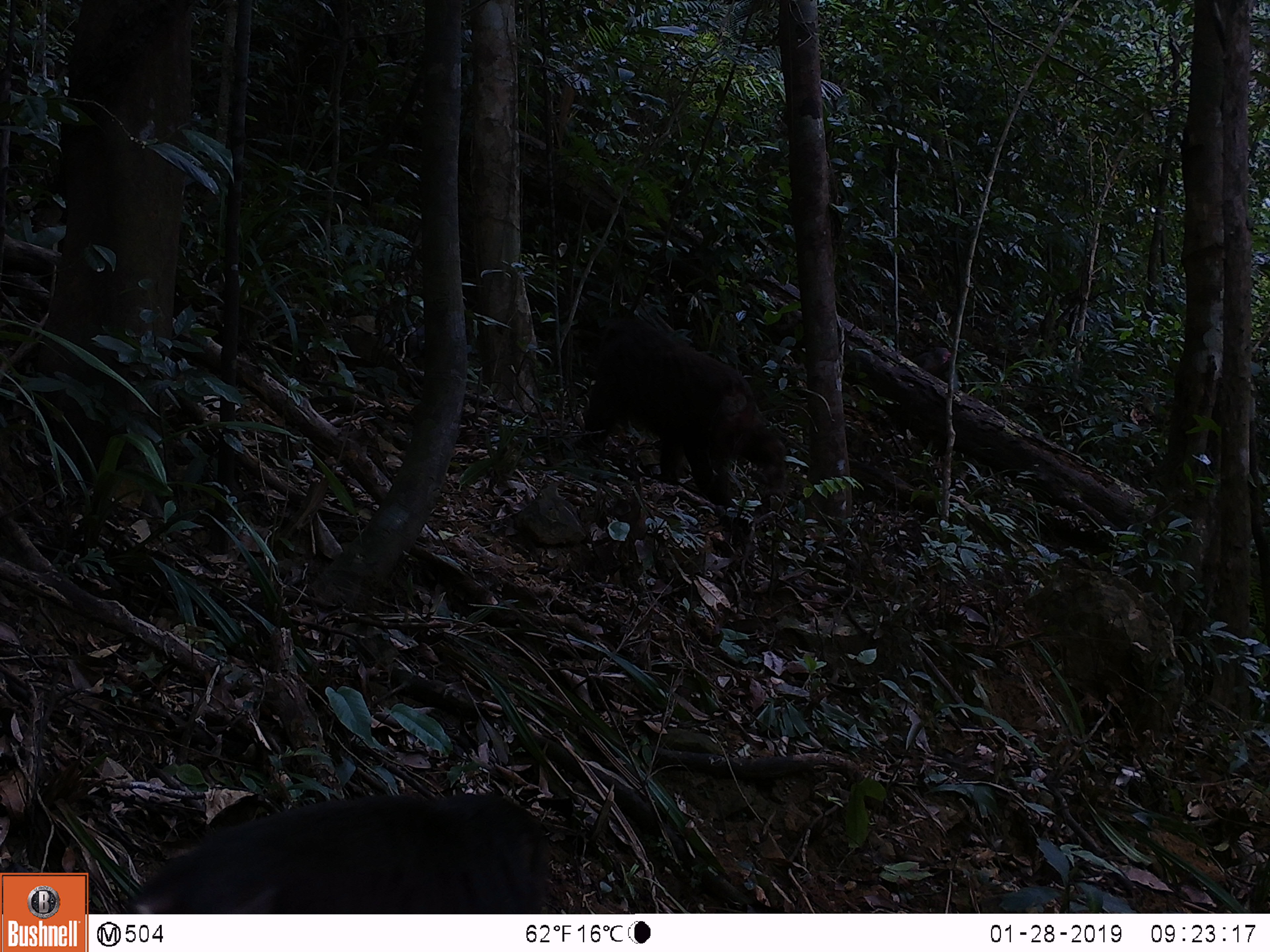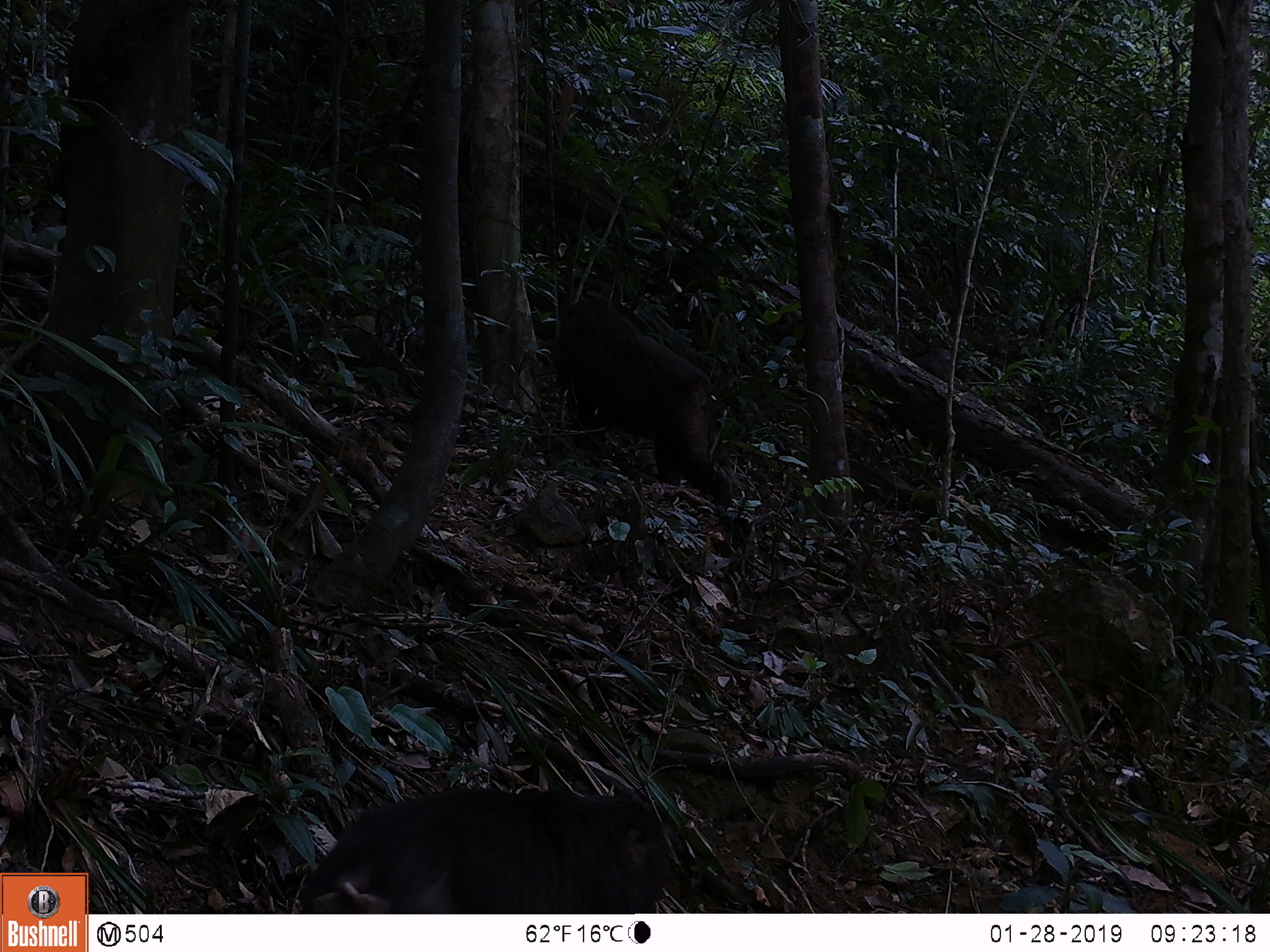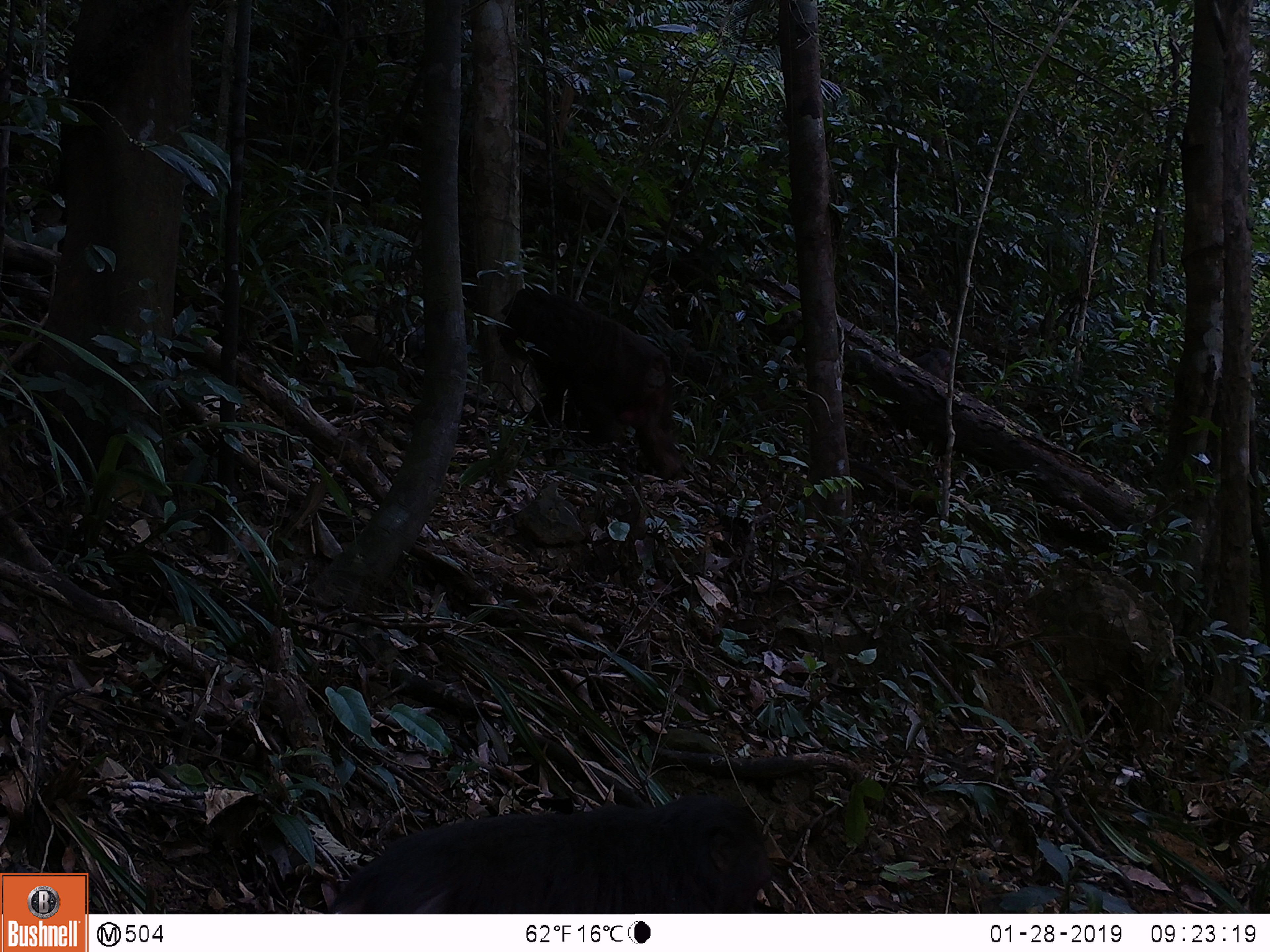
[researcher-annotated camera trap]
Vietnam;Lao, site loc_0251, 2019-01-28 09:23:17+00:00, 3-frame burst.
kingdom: Animalia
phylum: Chordata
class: Mammalia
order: Primates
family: Cercopithecidae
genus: Macaca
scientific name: Macaca arctoides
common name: stump-tailed macaque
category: stump tailed macaque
Stump tailed macaque (stump-tailed macaque) (Macaca arctoides). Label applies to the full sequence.